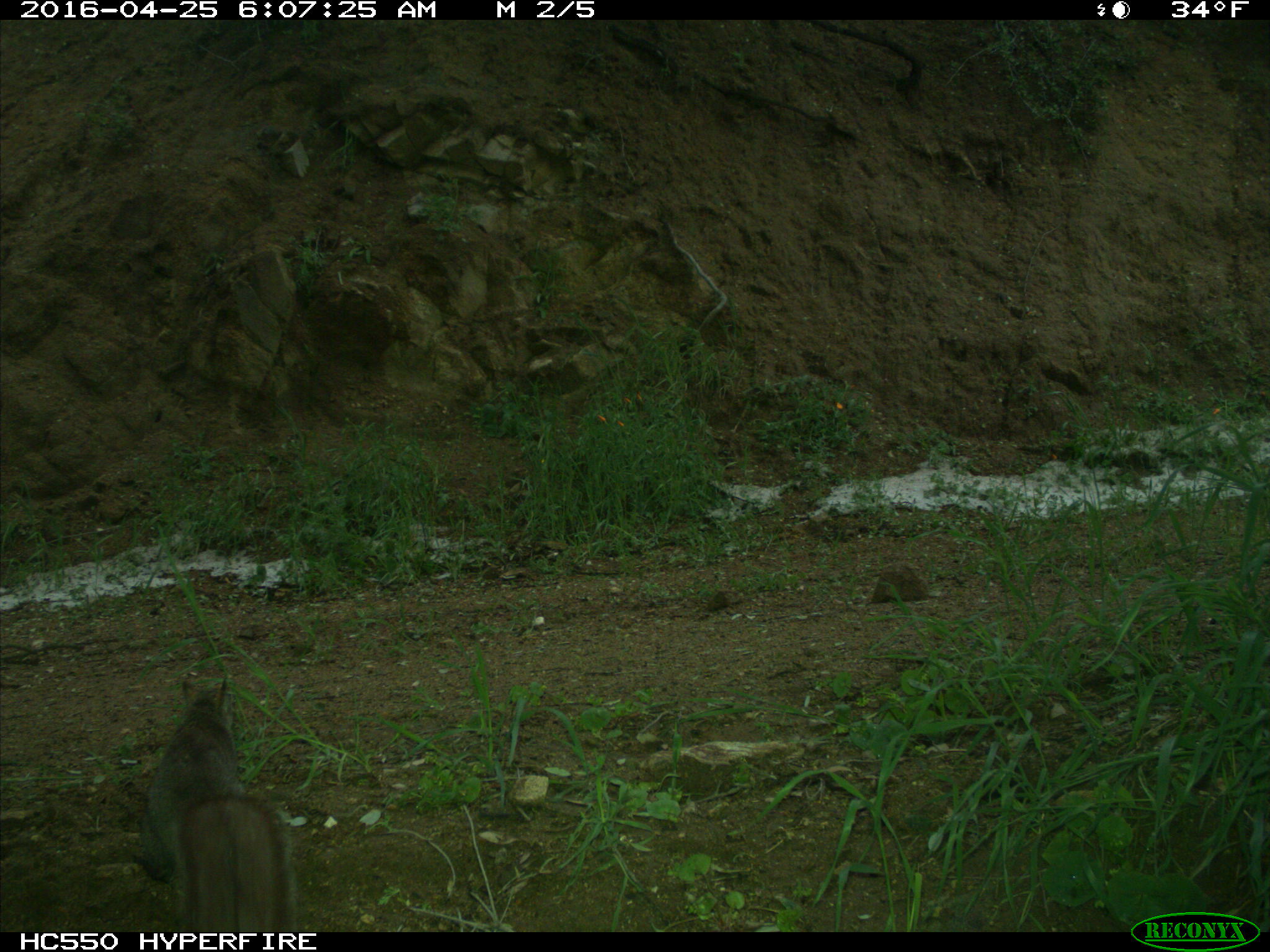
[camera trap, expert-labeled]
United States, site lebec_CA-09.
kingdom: Animalia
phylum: Chordata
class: Mammalia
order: Rodentia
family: Sciuridae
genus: Sciurus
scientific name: Sciurus carolinensis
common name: eastern gray squirrel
Sciurus carolinensis (eastern gray squirrel).